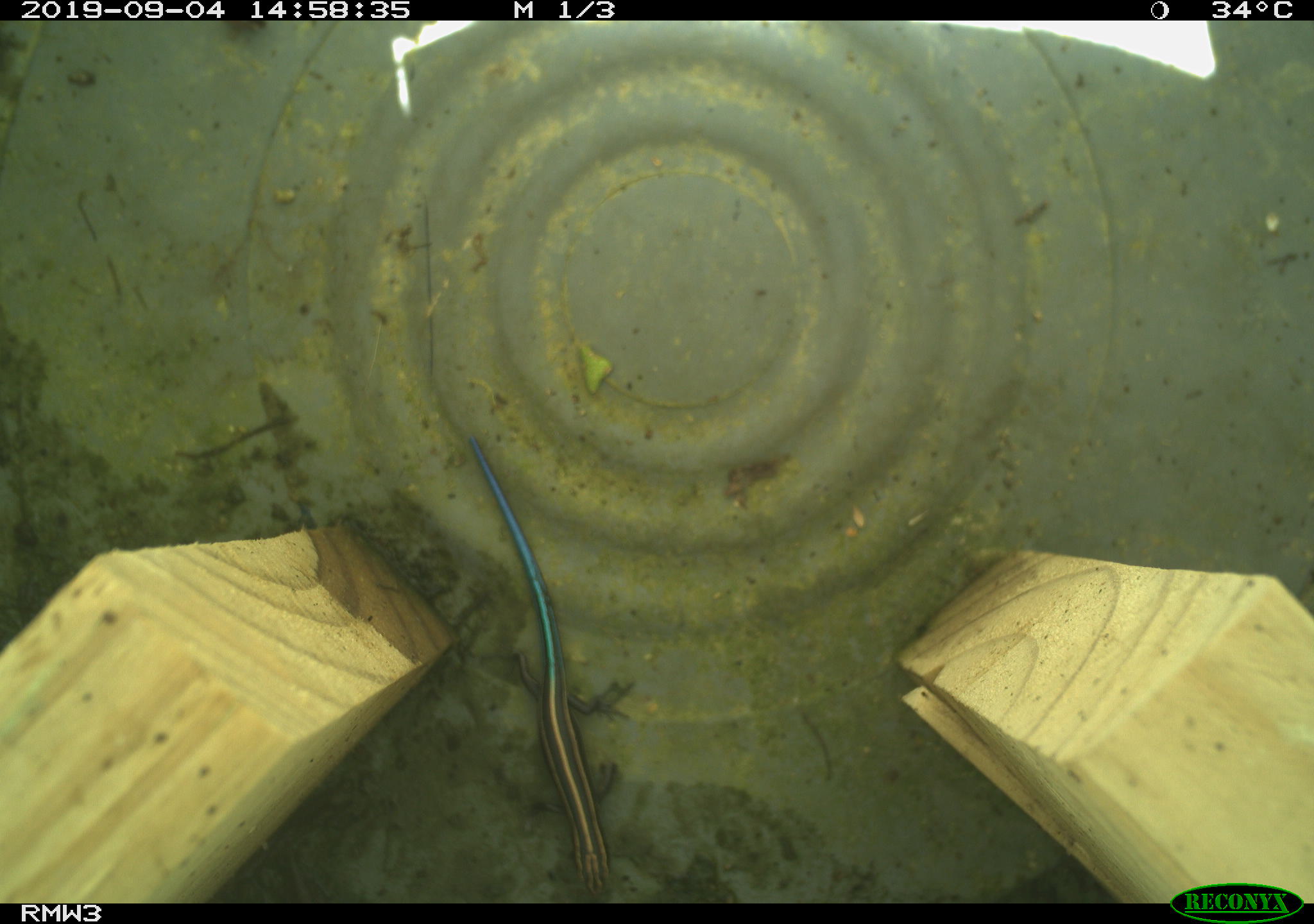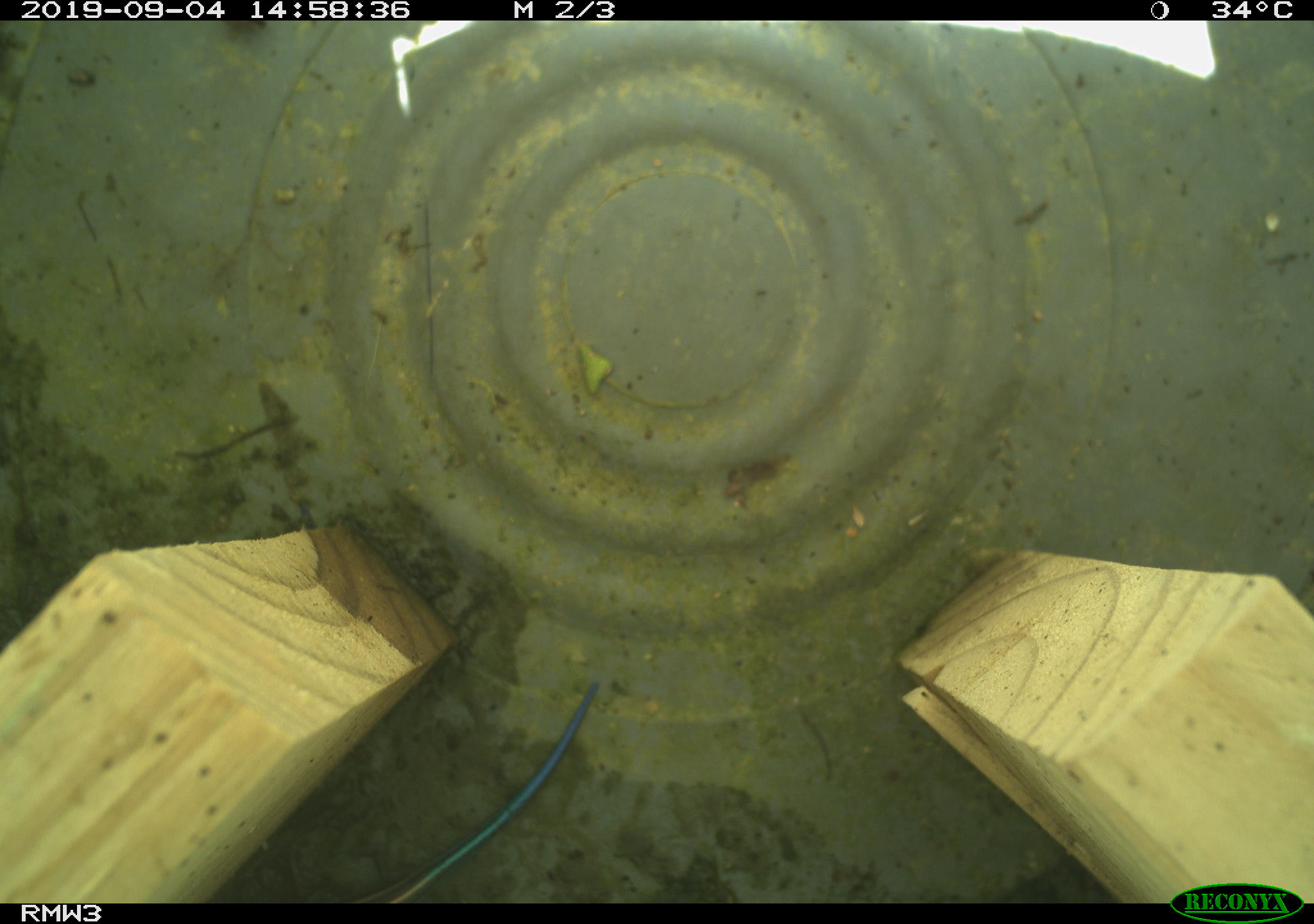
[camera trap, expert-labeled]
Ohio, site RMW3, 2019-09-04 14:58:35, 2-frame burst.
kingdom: Animalia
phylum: Chordata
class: Mammalia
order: Rodentia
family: Cricetidae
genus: Peromyscus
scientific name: Peromyscus leucopus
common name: white-footed mouse